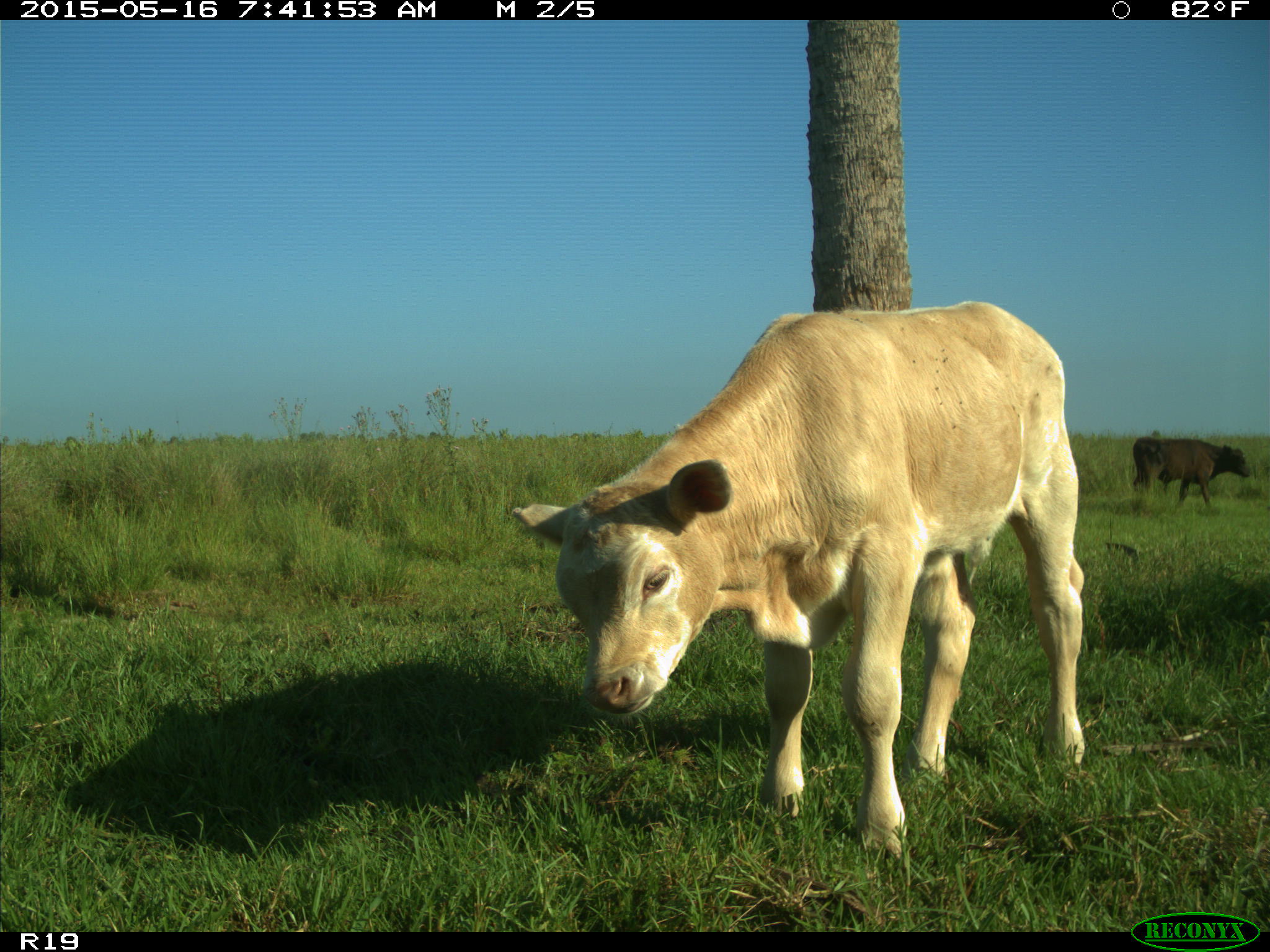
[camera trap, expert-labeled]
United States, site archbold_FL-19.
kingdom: Animalia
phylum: Chordata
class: Mammalia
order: Artiodactyla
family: Bovidae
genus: Bos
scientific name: Bos taurus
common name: domestic cow